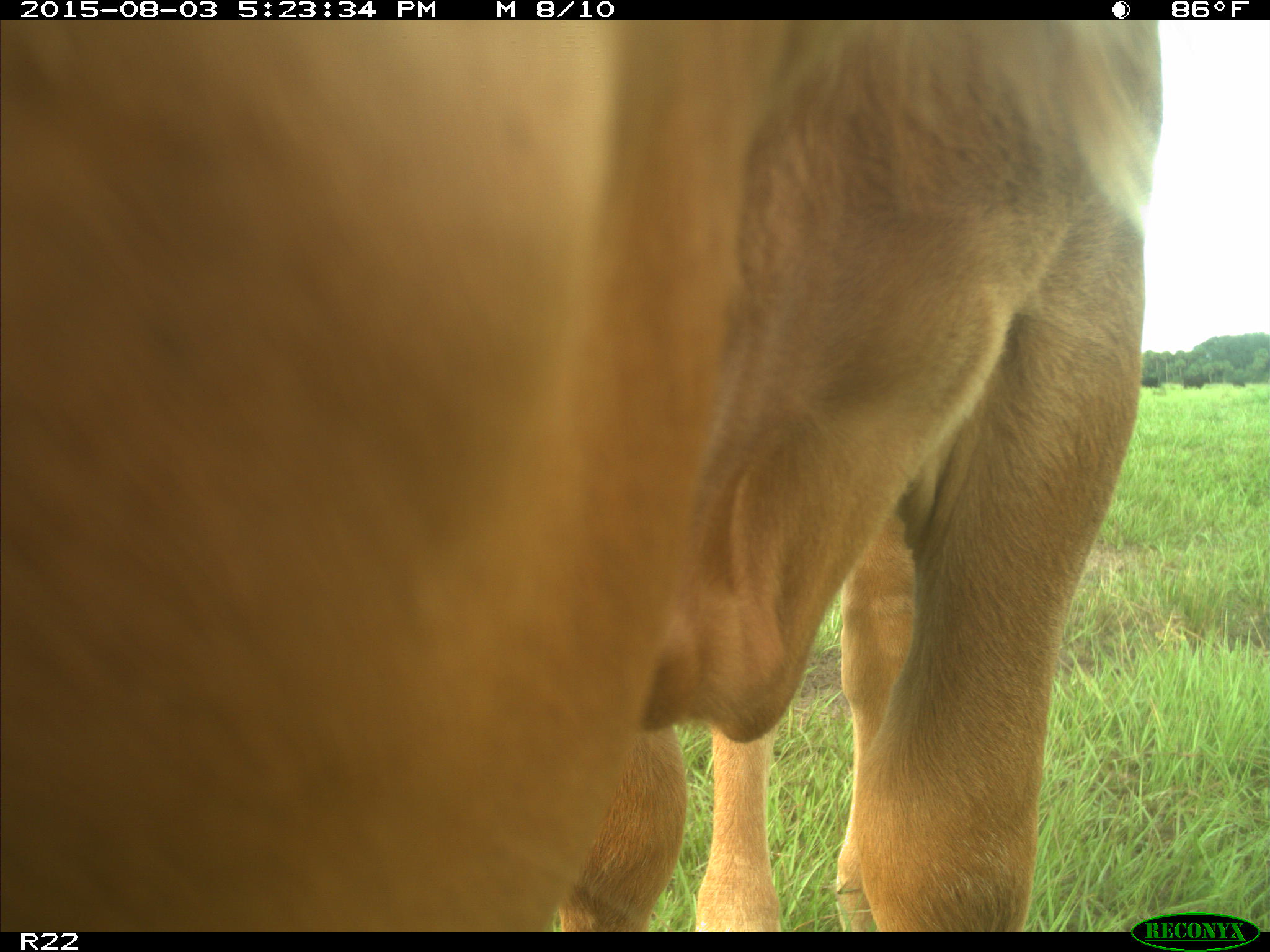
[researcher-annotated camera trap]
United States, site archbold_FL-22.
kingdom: Animalia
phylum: Chordata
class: Mammalia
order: Artiodactyla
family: Bovidae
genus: Bos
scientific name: Bos taurus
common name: domestic cow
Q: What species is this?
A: Bos taurus (domestic cow).